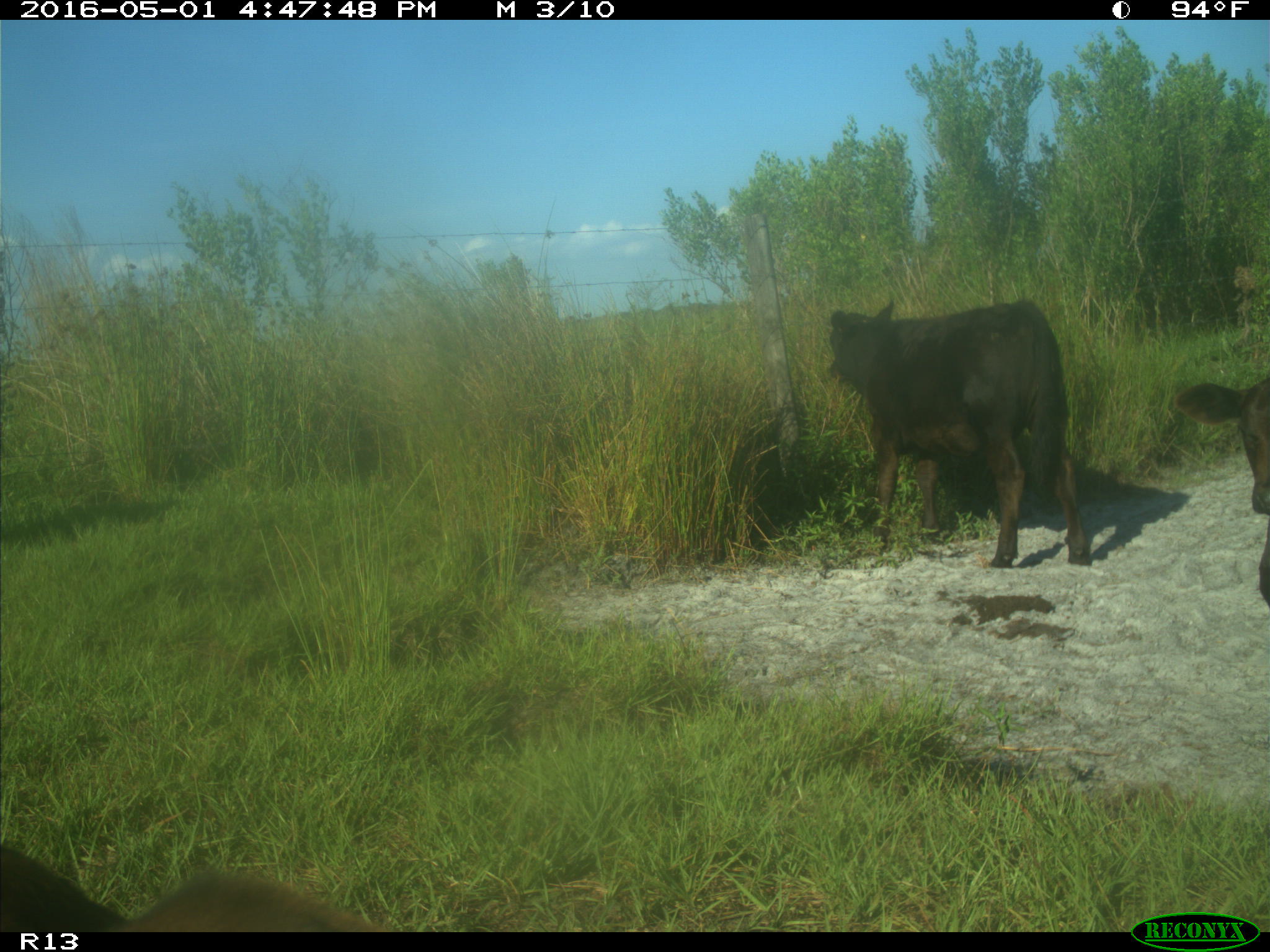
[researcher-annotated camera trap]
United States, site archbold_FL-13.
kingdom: Animalia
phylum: Chordata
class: Mammalia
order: Artiodactyla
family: Bovidae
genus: Bos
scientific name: Bos taurus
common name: domestic cow